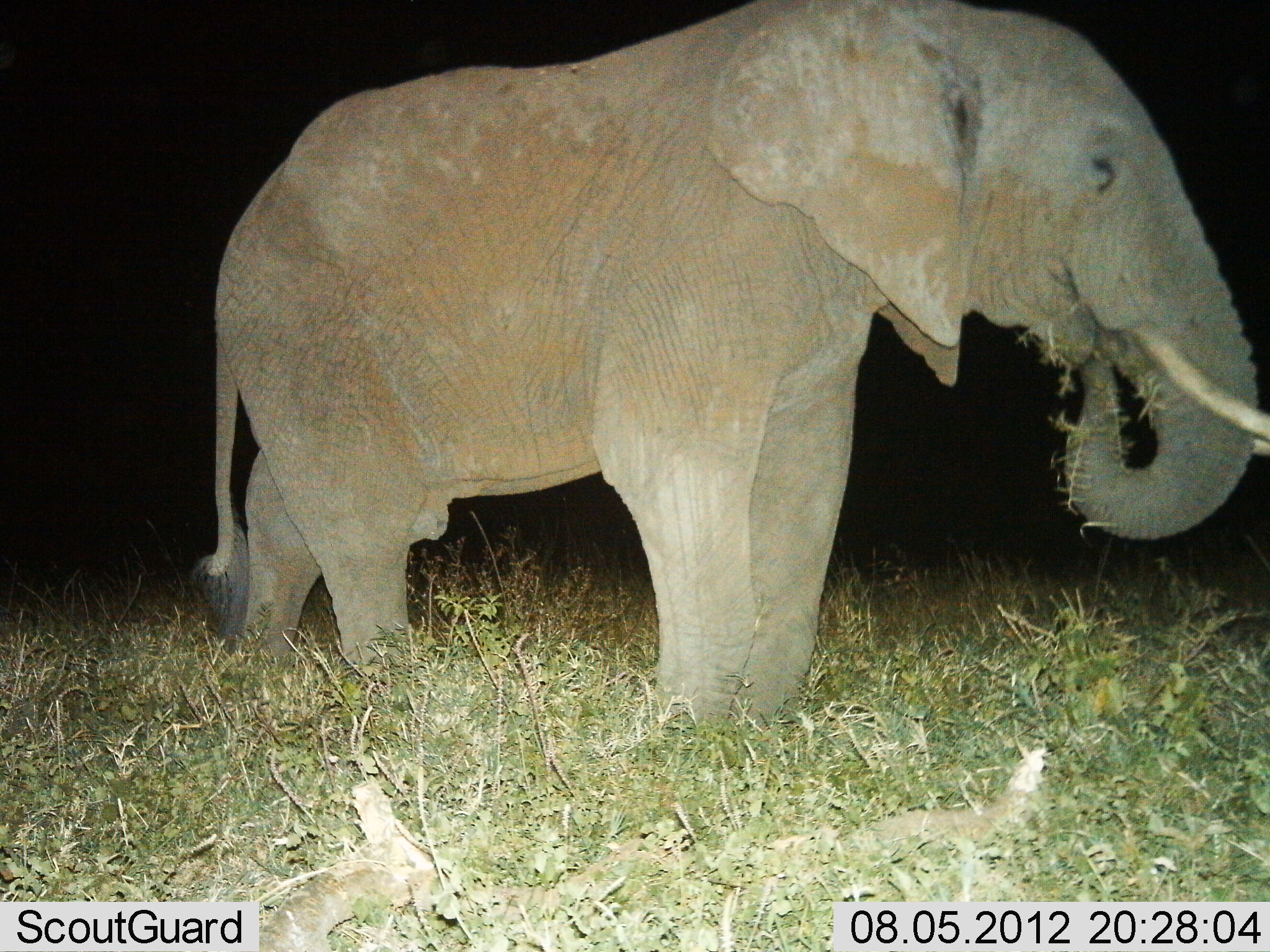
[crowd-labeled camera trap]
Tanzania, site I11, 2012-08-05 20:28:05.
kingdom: Animalia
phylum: Chordata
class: Mammalia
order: Proboscidea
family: Elephantidae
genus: Loxodonta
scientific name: Loxodonta africana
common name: african bush elephant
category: elephant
Elephant (african bush elephant) (Loxodonta africana), count 1. Behavior (volunteer vote fractions): standing 20%, resting 0%, moving 0%, interacting 0%. Young present (vote fraction): 0%. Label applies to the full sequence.